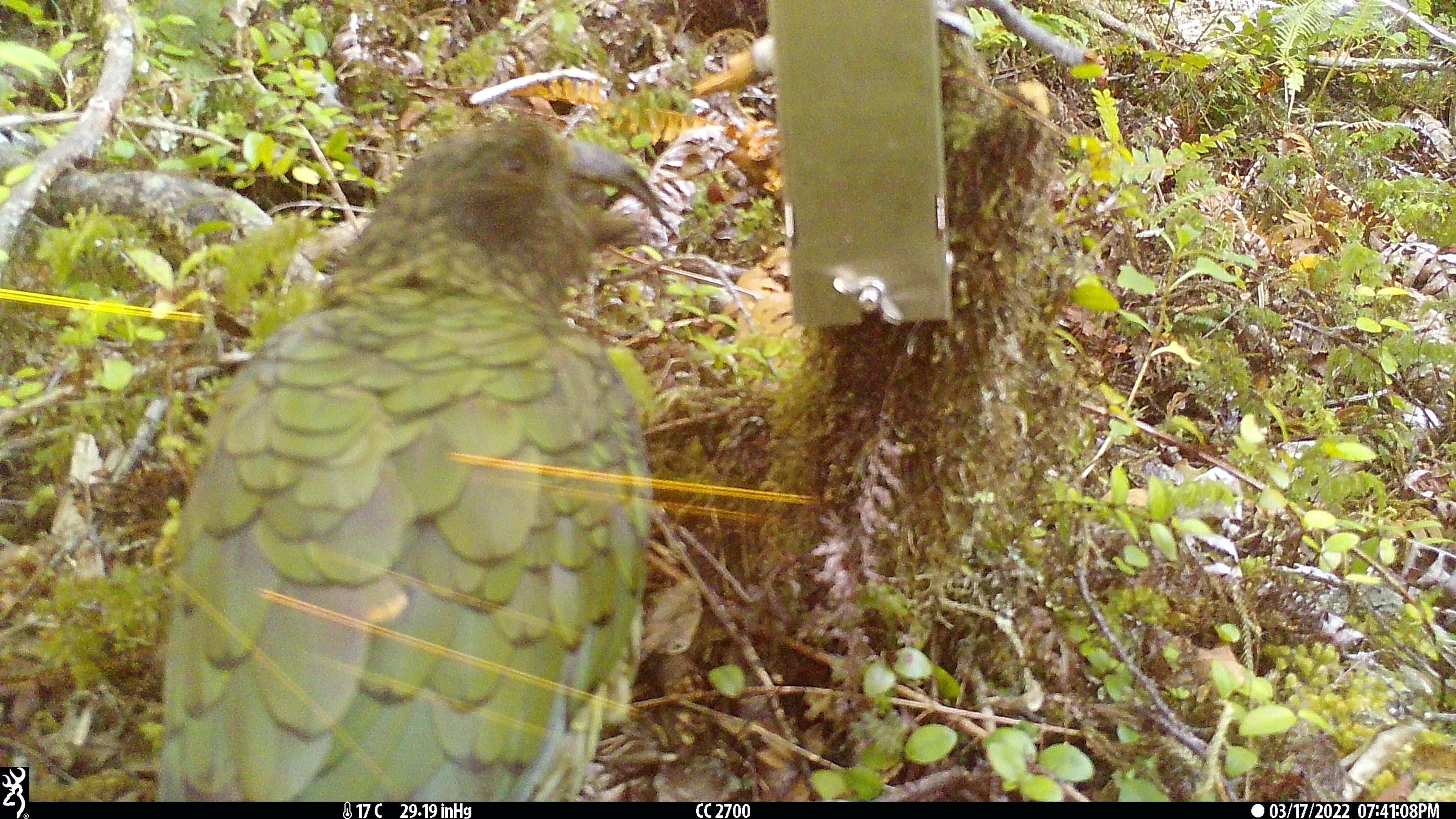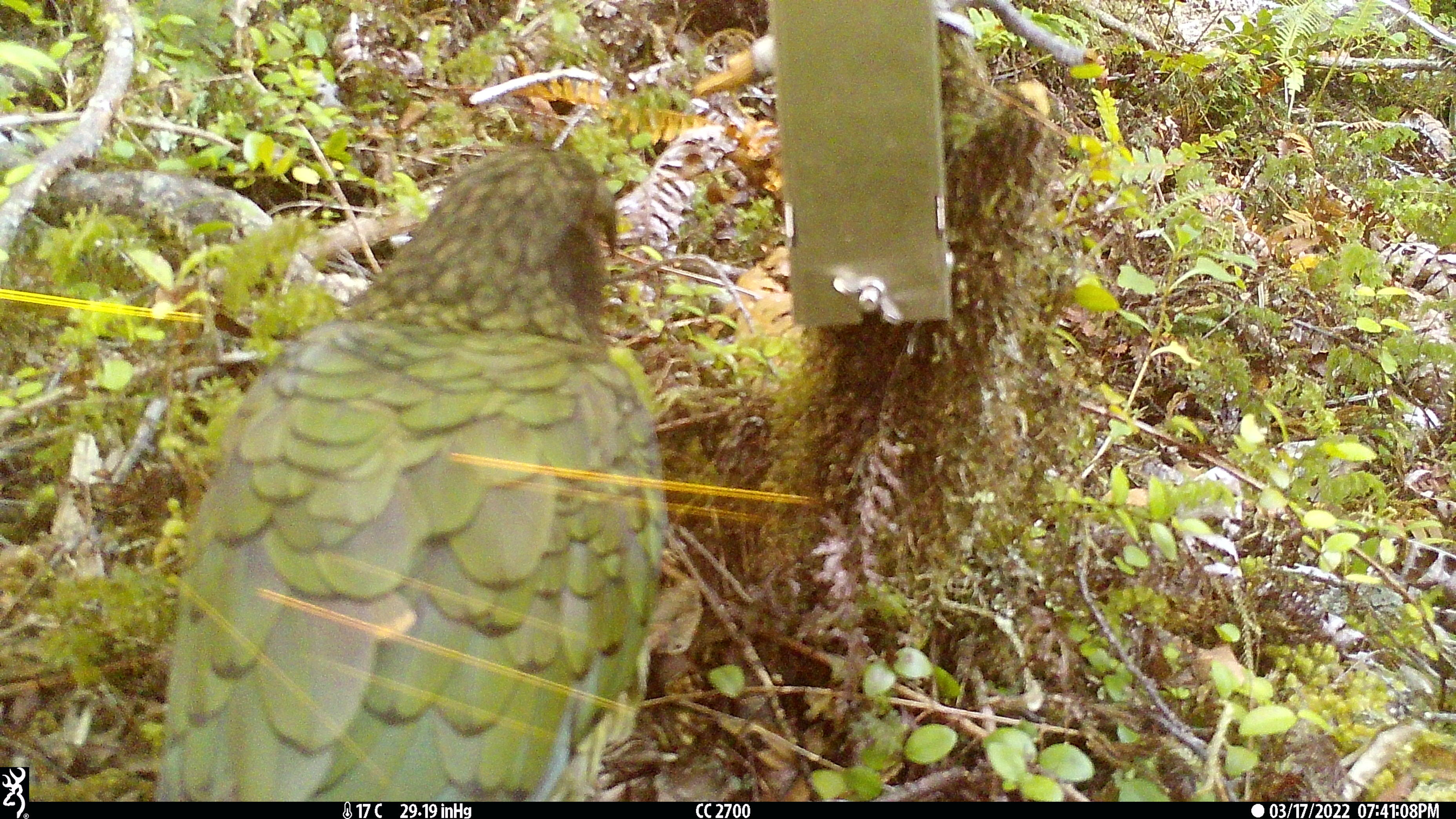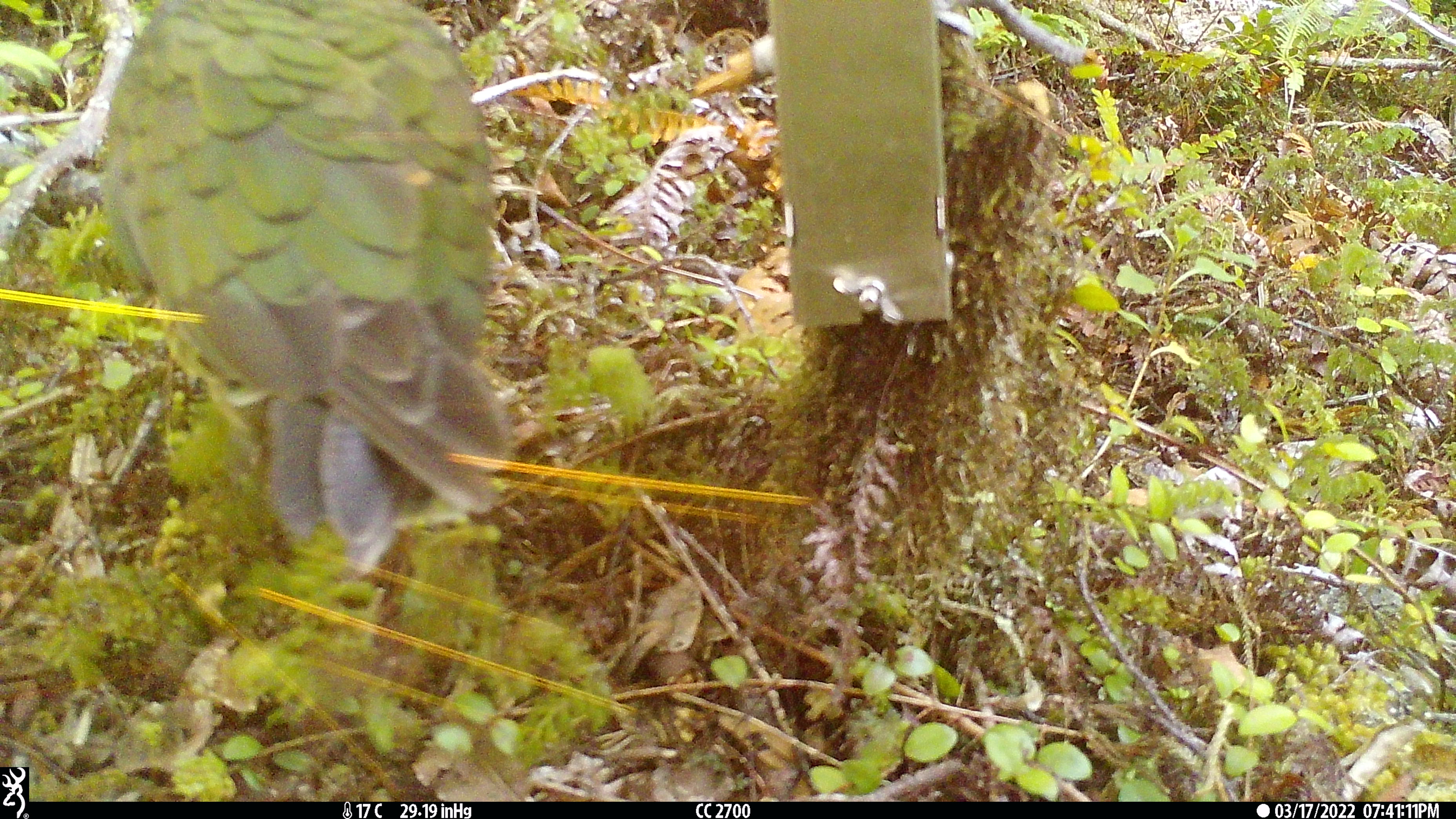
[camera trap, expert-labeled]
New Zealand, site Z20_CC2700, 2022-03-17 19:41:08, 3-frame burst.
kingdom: Animalia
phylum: Chordata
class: Aves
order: Psittaciformes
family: Strigopidae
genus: Nestor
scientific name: Nestor notabilis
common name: kea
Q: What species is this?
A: Kea (Nestor notabilis).